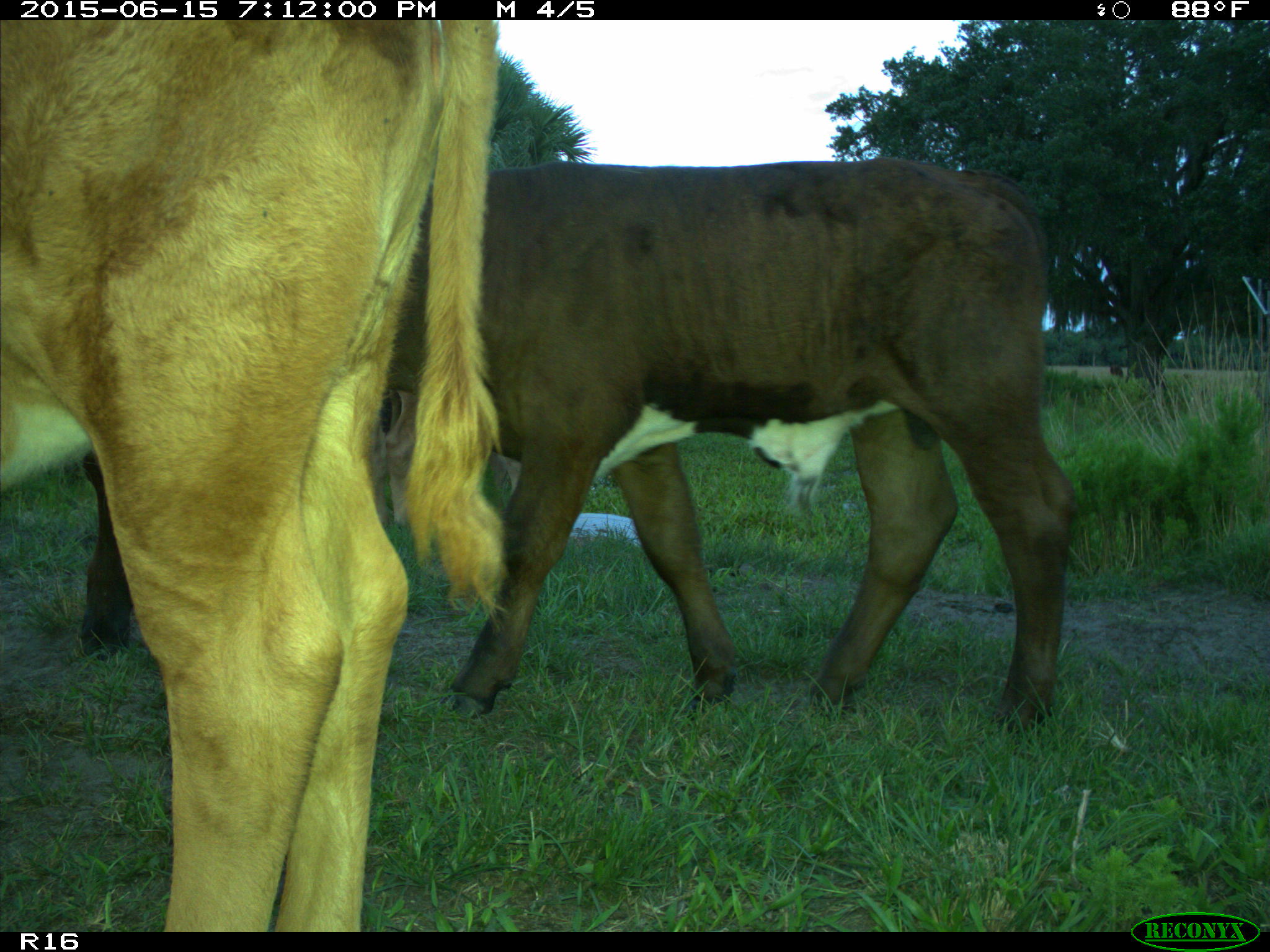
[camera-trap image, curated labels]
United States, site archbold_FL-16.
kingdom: Animalia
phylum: Chordata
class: Mammalia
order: Artiodactyla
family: Bovidae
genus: Bos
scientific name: Bos taurus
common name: domestic cow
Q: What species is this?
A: Bos taurus (domestic cow).